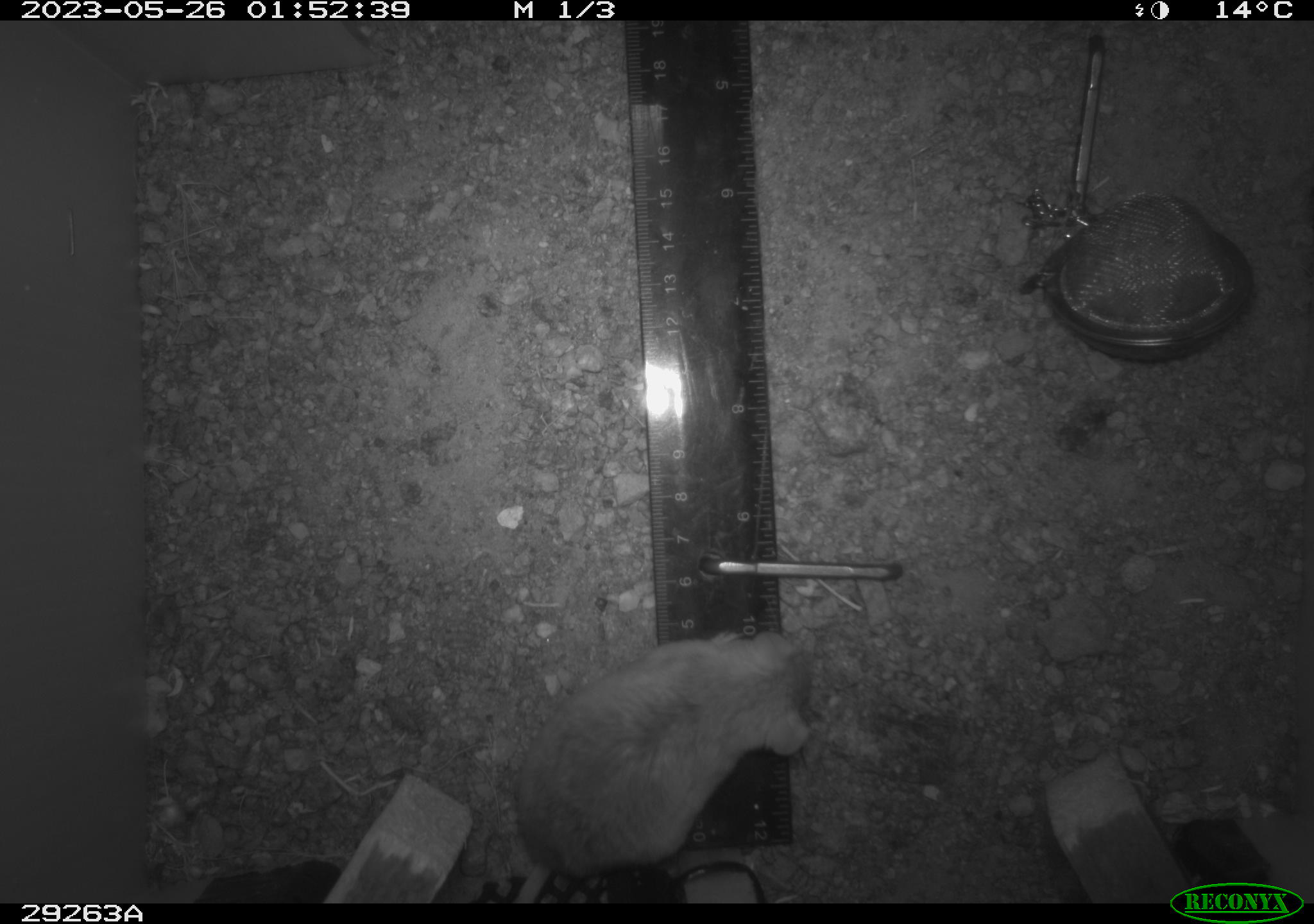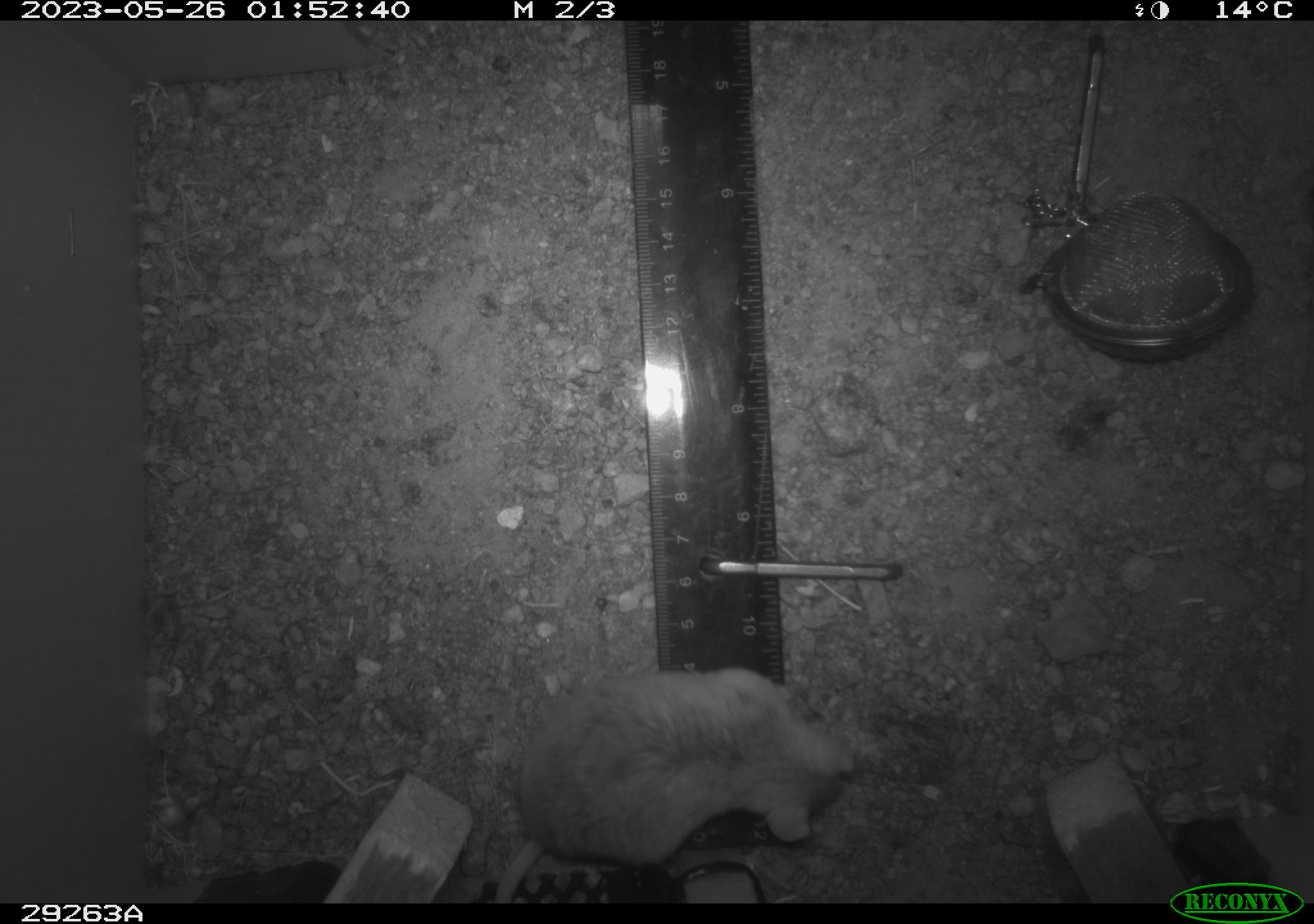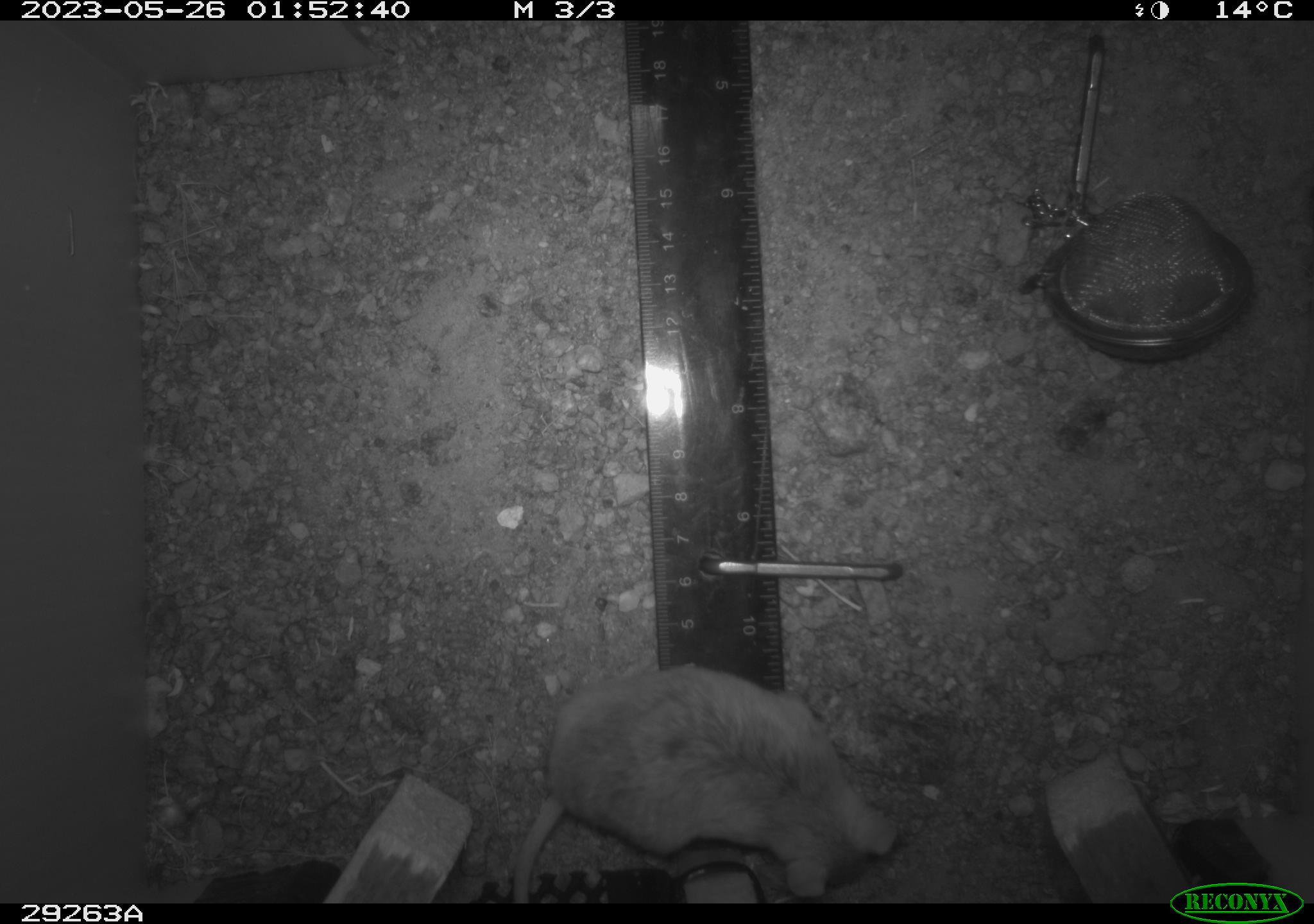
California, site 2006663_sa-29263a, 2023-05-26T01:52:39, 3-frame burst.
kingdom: Animalia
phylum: Chordata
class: Mammalia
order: Rodentia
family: Cricetidae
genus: Peromyscus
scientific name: Peromyscus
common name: deer mice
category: peromyscus species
Peromyscus species (deer mice) (Peromyscus).